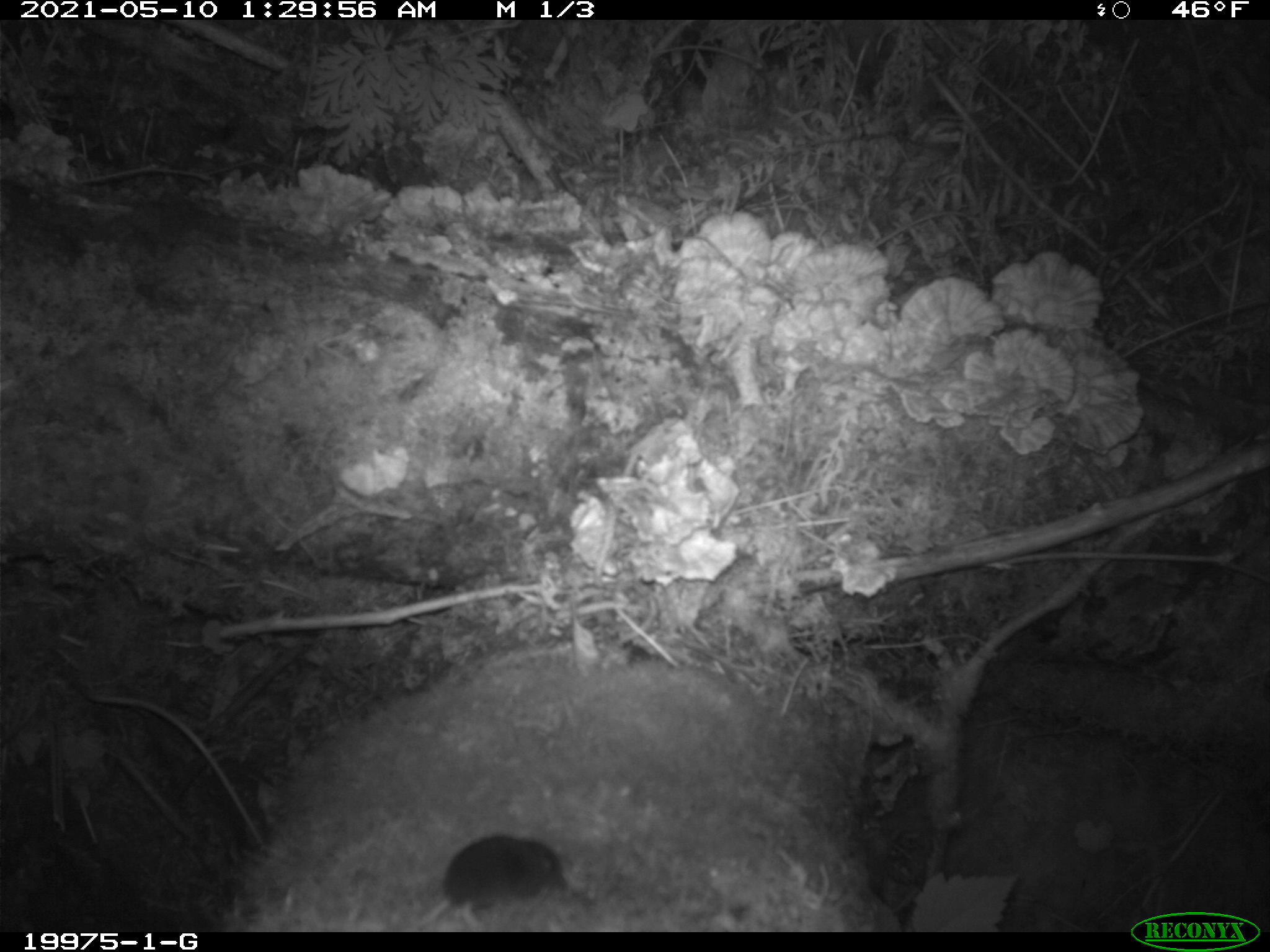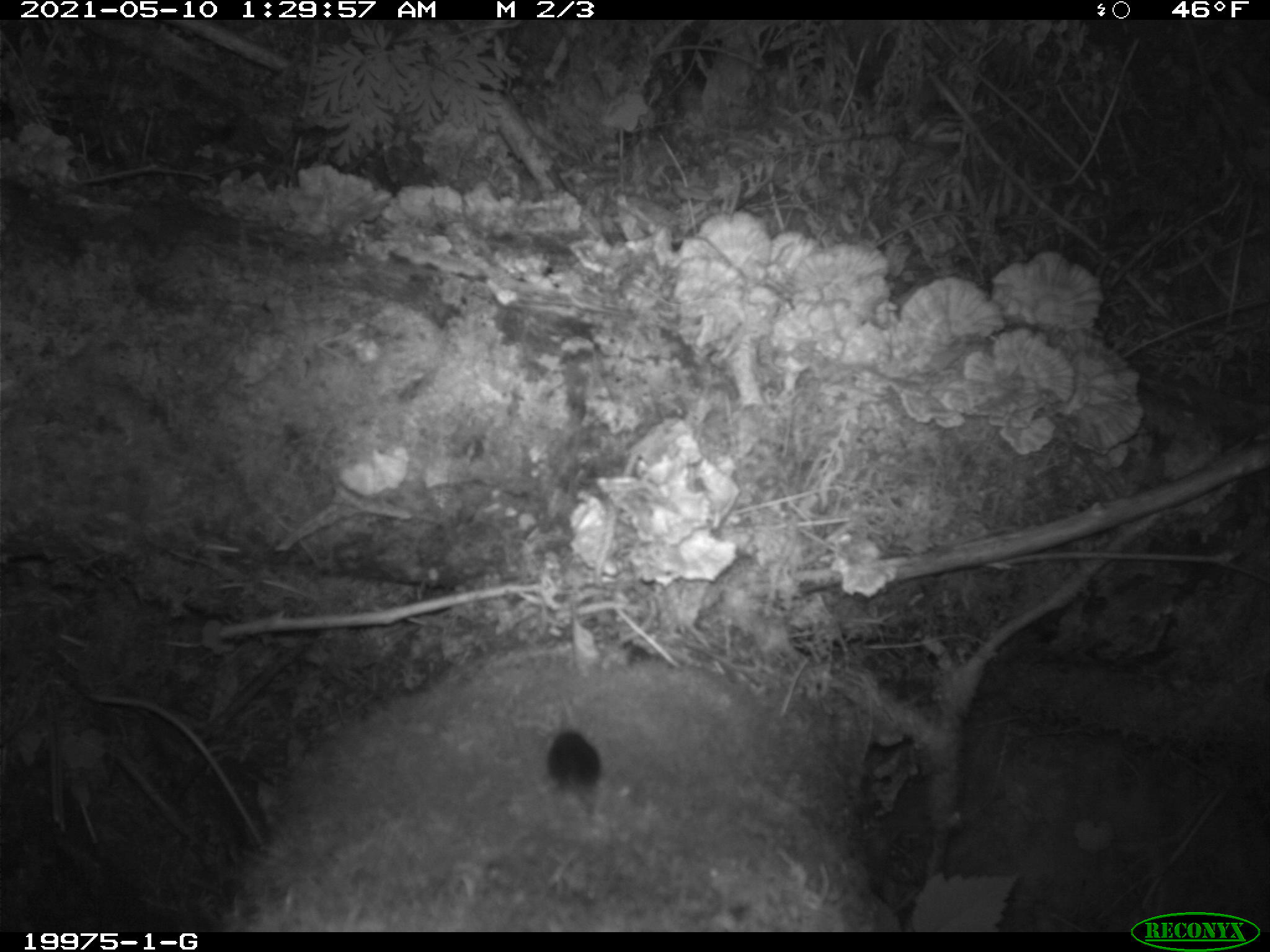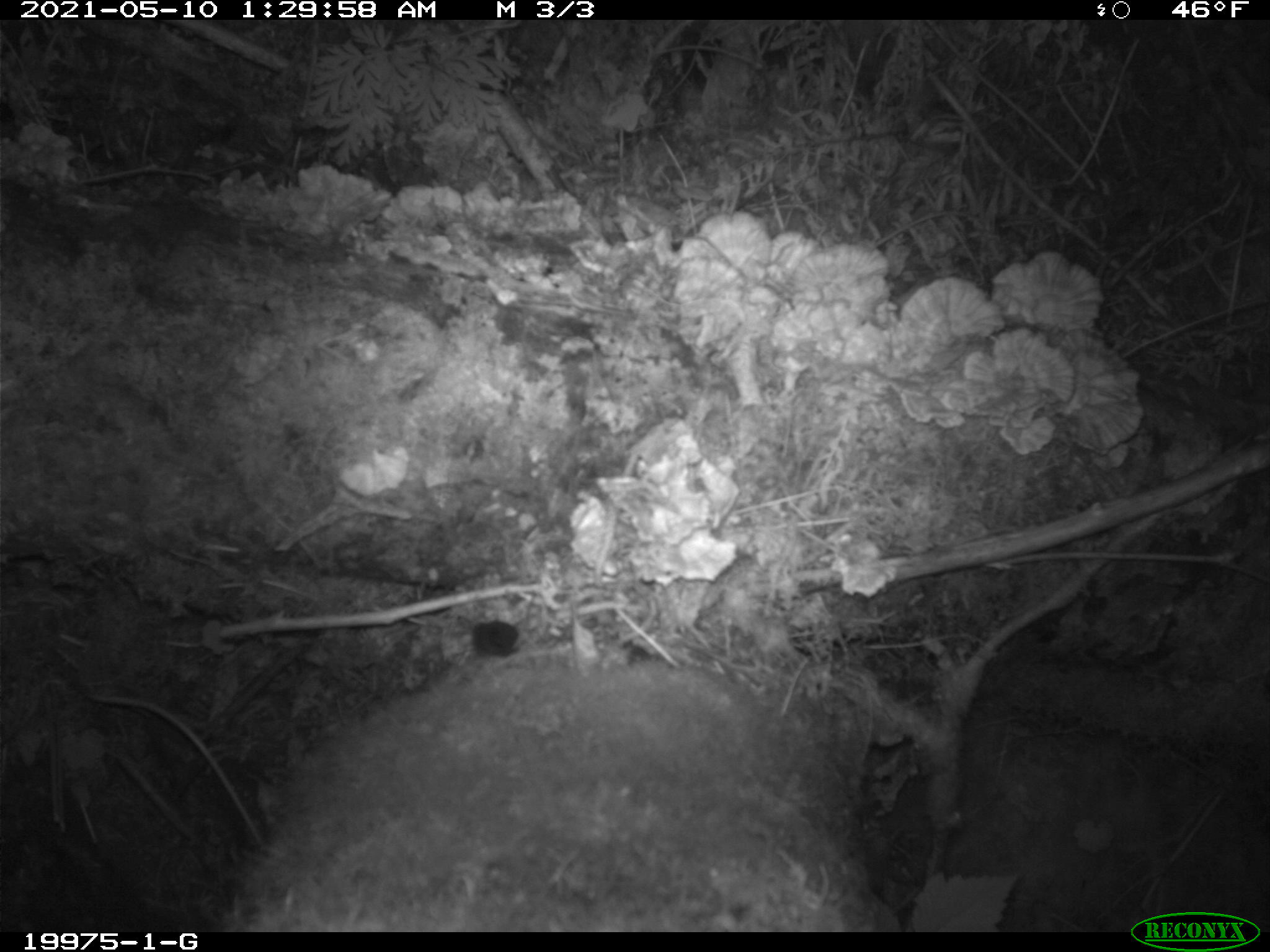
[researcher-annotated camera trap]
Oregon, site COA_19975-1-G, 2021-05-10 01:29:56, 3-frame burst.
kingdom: Animalia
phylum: Chordata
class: Mammalia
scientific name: Mammalia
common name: small mammal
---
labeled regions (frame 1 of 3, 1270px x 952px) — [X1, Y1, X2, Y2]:
small mammal: [410, 827, 575, 929]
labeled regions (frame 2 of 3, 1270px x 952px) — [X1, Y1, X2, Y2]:
small mammal: [545, 722, 604, 820]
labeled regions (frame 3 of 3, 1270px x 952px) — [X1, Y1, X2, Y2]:
small mammal: [466, 609, 527, 667]